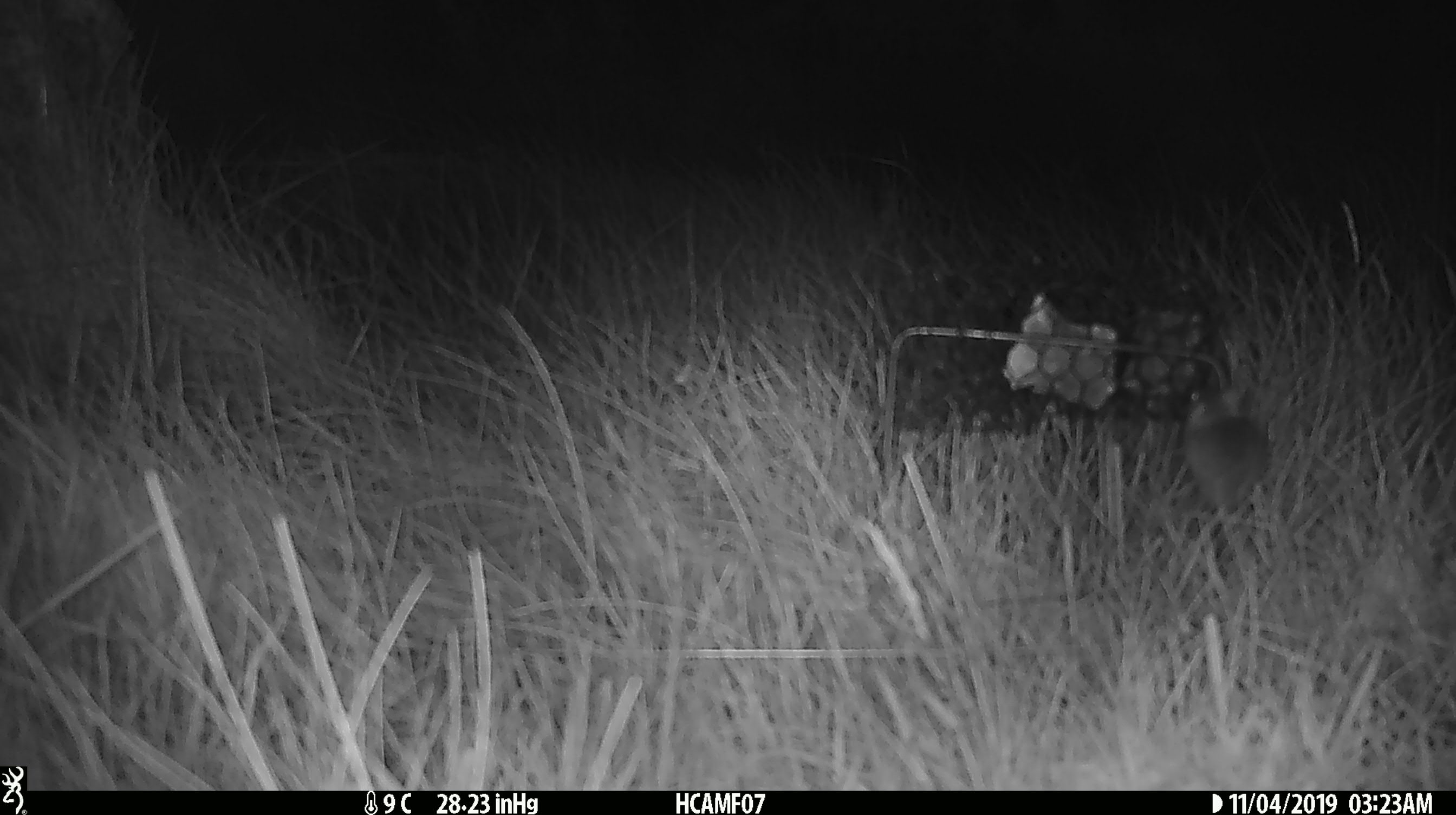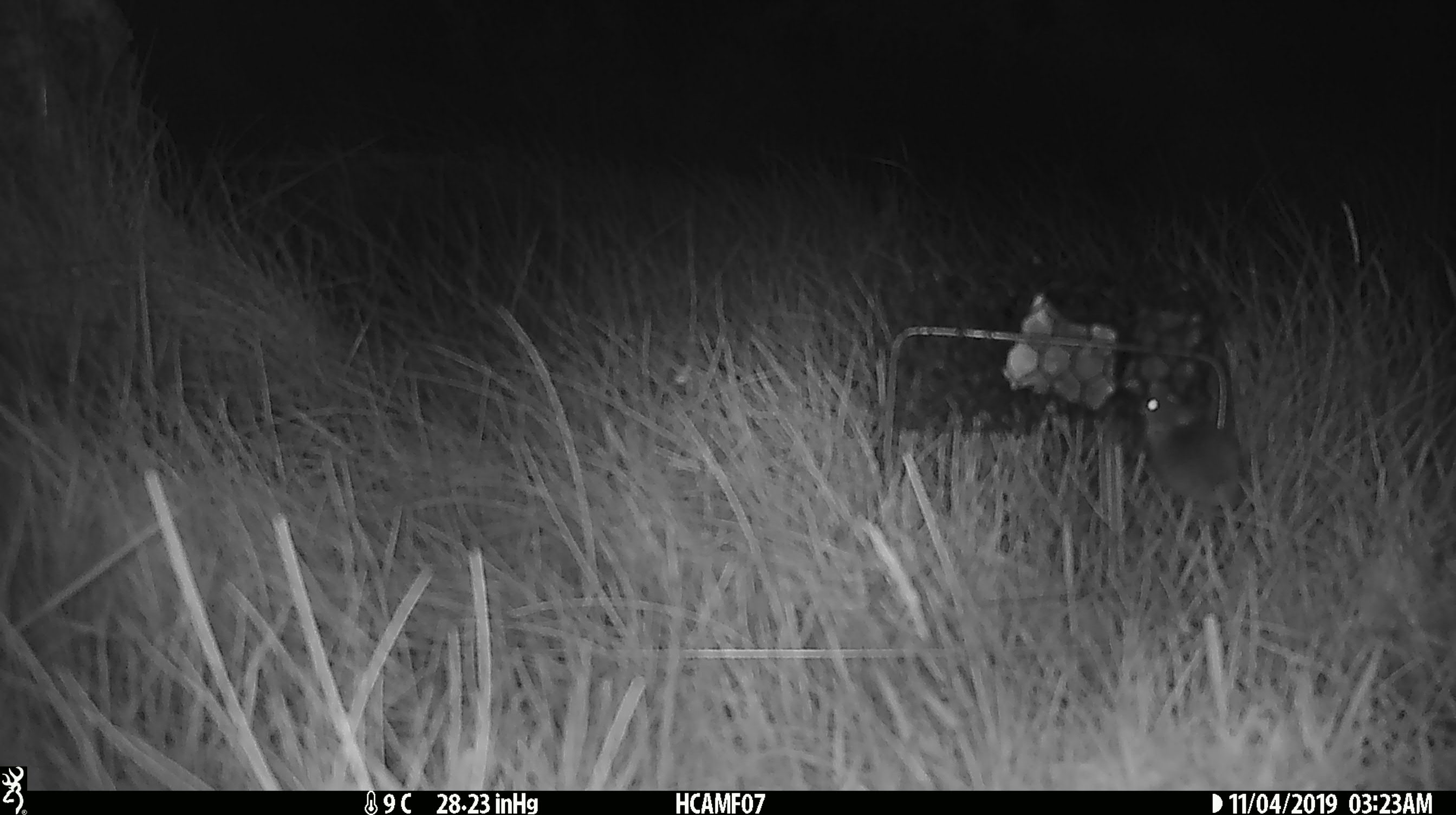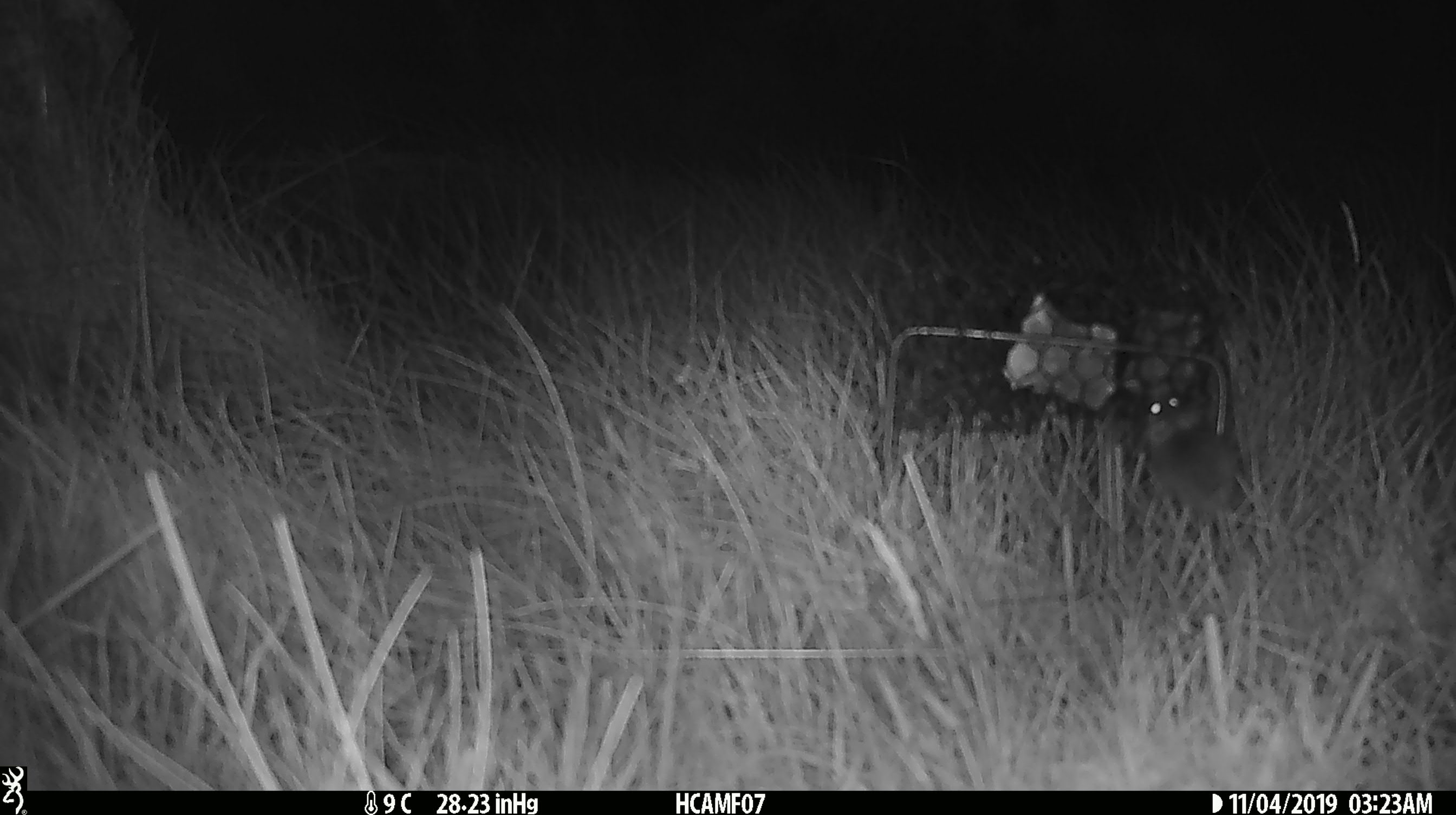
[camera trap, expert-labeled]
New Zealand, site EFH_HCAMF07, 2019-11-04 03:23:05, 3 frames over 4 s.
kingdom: Animalia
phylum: Chordata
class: Mammalia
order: Rodentia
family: Muridae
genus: Mus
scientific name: Mus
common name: mouse